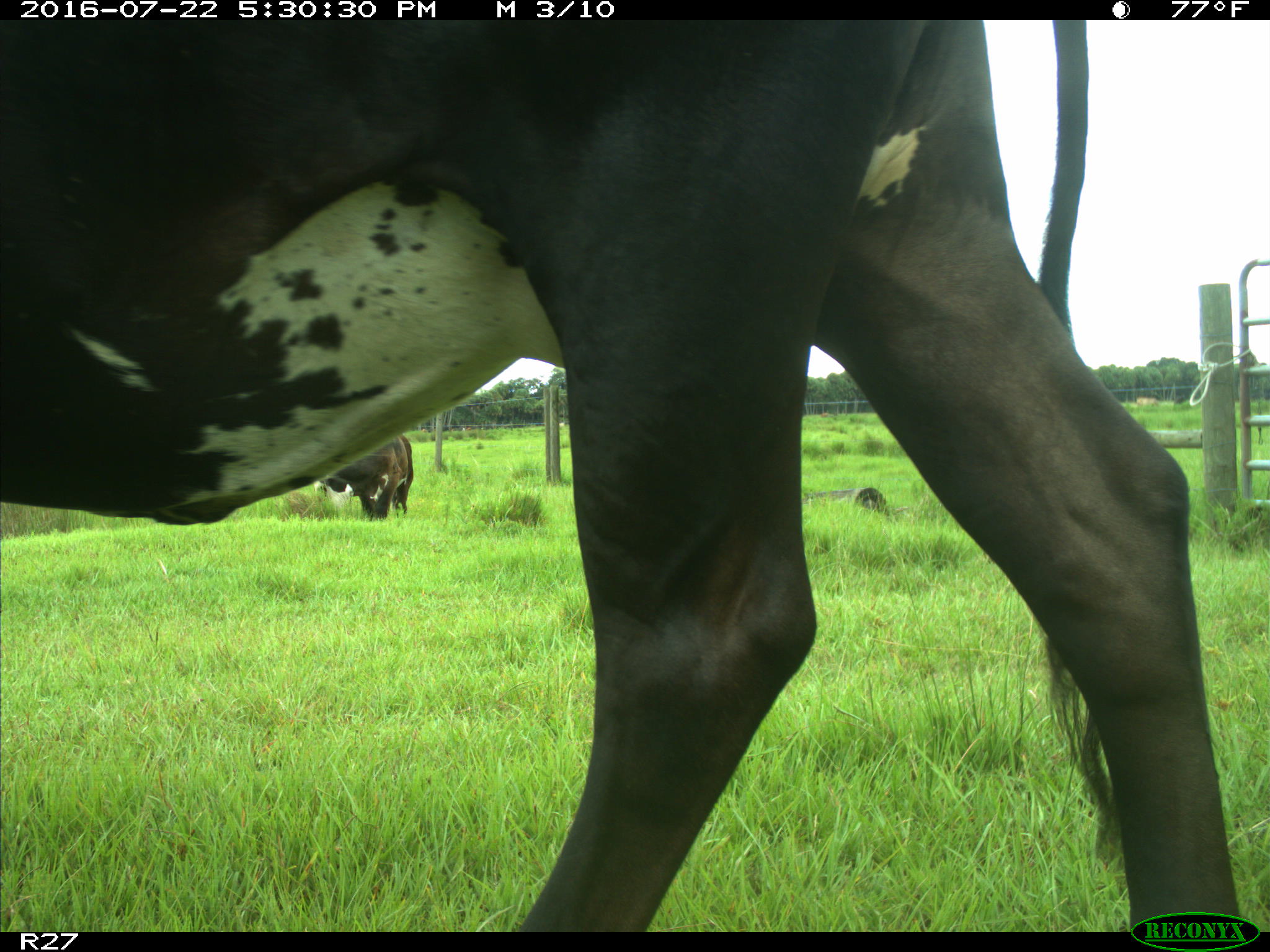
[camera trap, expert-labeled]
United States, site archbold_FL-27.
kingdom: Animalia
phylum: Chordata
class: Mammalia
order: Artiodactyla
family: Bovidae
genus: Bos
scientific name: Bos taurus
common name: domestic cow